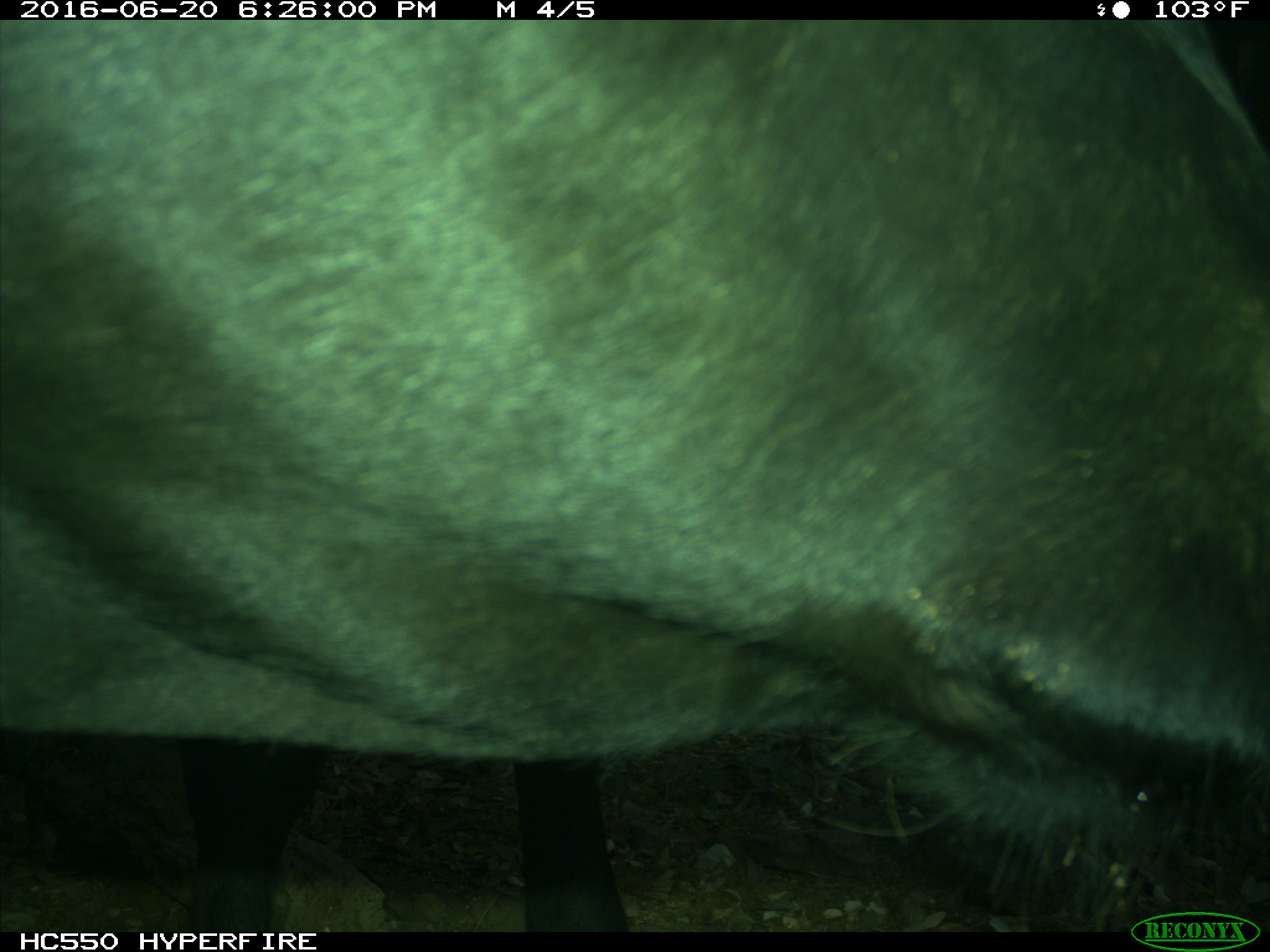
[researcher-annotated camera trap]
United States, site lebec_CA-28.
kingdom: Animalia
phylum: Chordata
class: Mammalia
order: Artiodactyla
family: Bovidae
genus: Bos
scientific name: Bos taurus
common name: domestic cow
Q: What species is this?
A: Bos taurus (domestic cow).